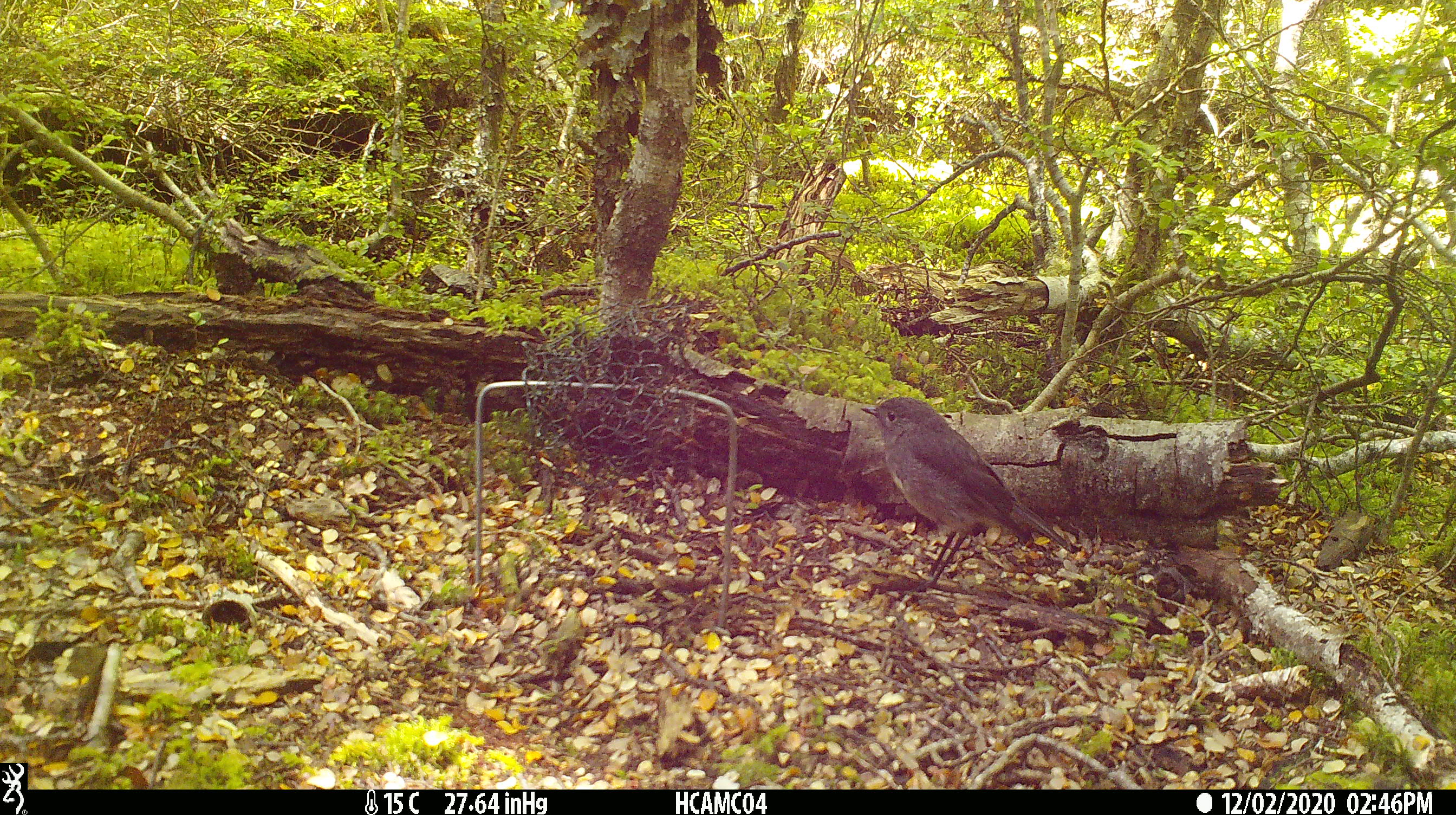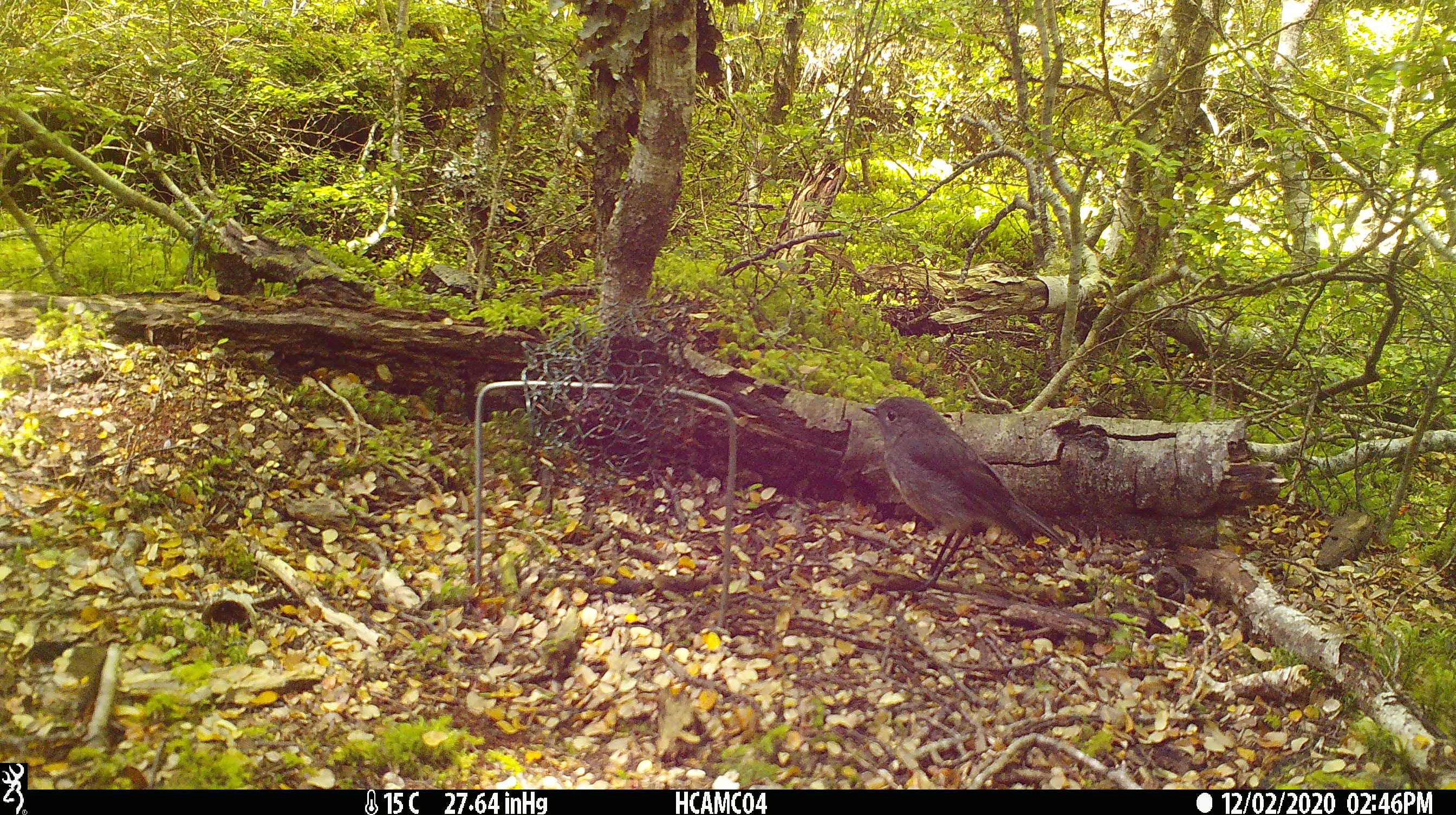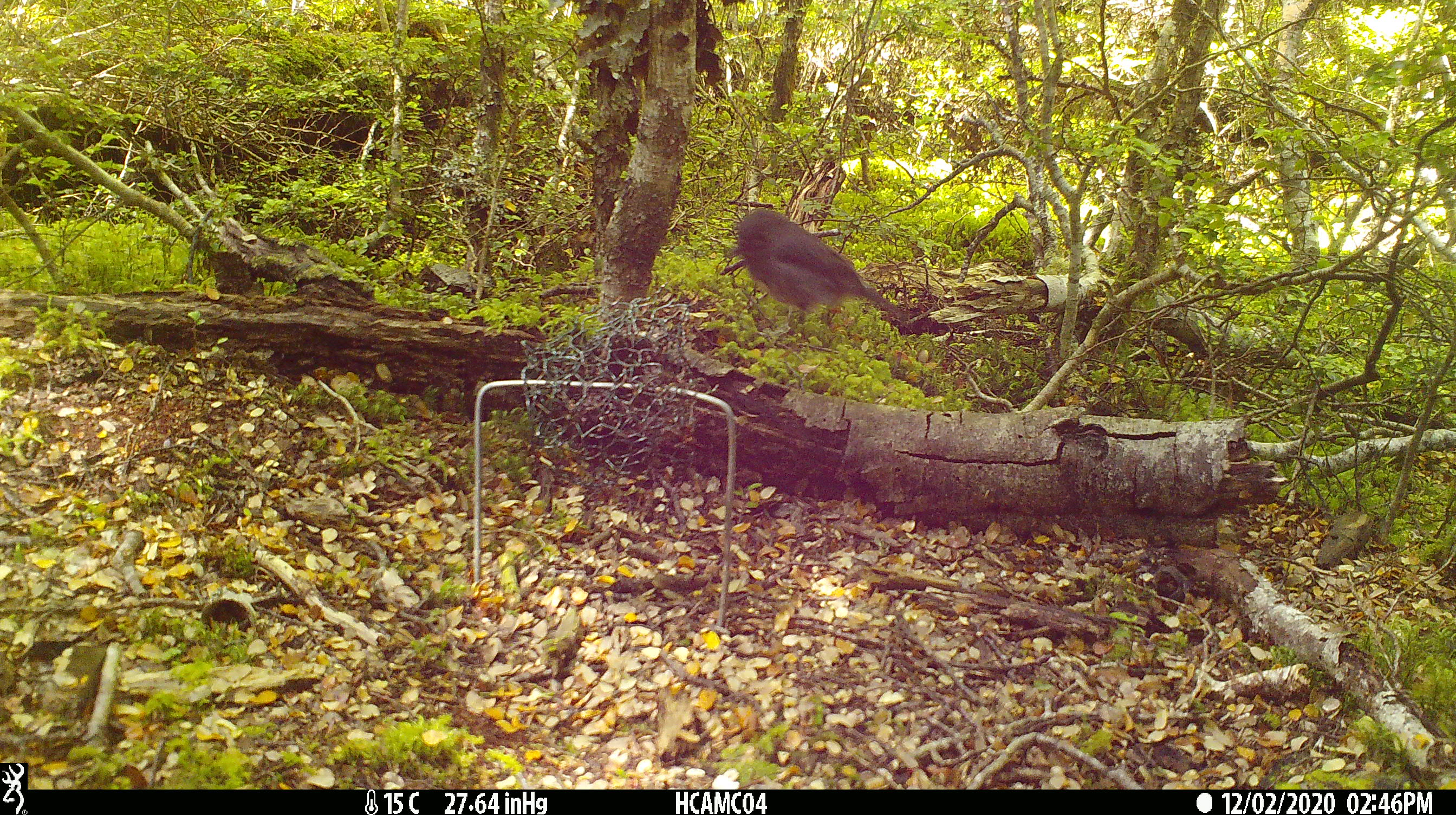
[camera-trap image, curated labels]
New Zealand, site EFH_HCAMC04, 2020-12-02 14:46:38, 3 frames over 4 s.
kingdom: Animalia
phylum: Chordata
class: Aves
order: Passeriformes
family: Petroicidae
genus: Petroica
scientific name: Petroica australis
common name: new zealand robin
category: robin